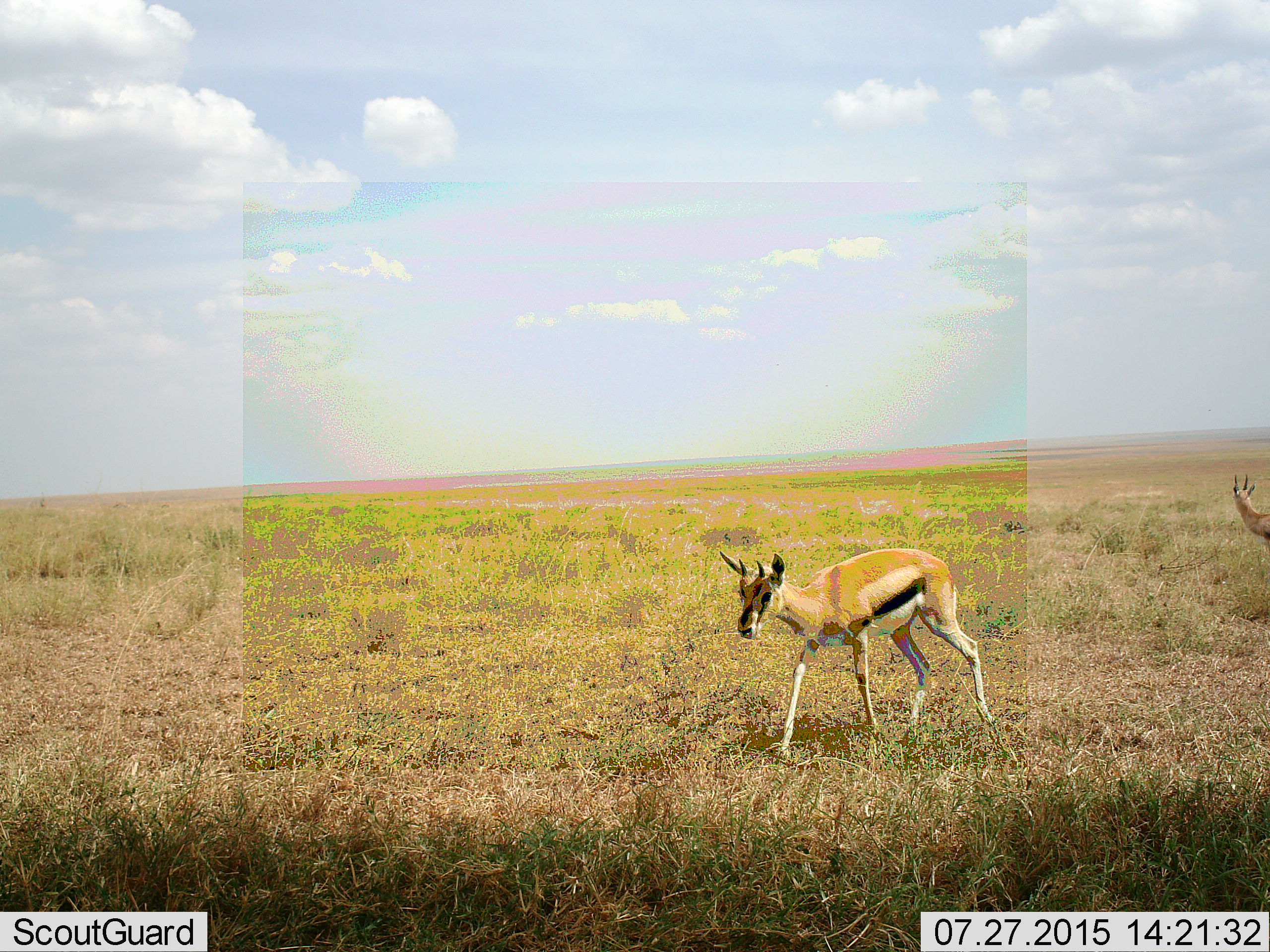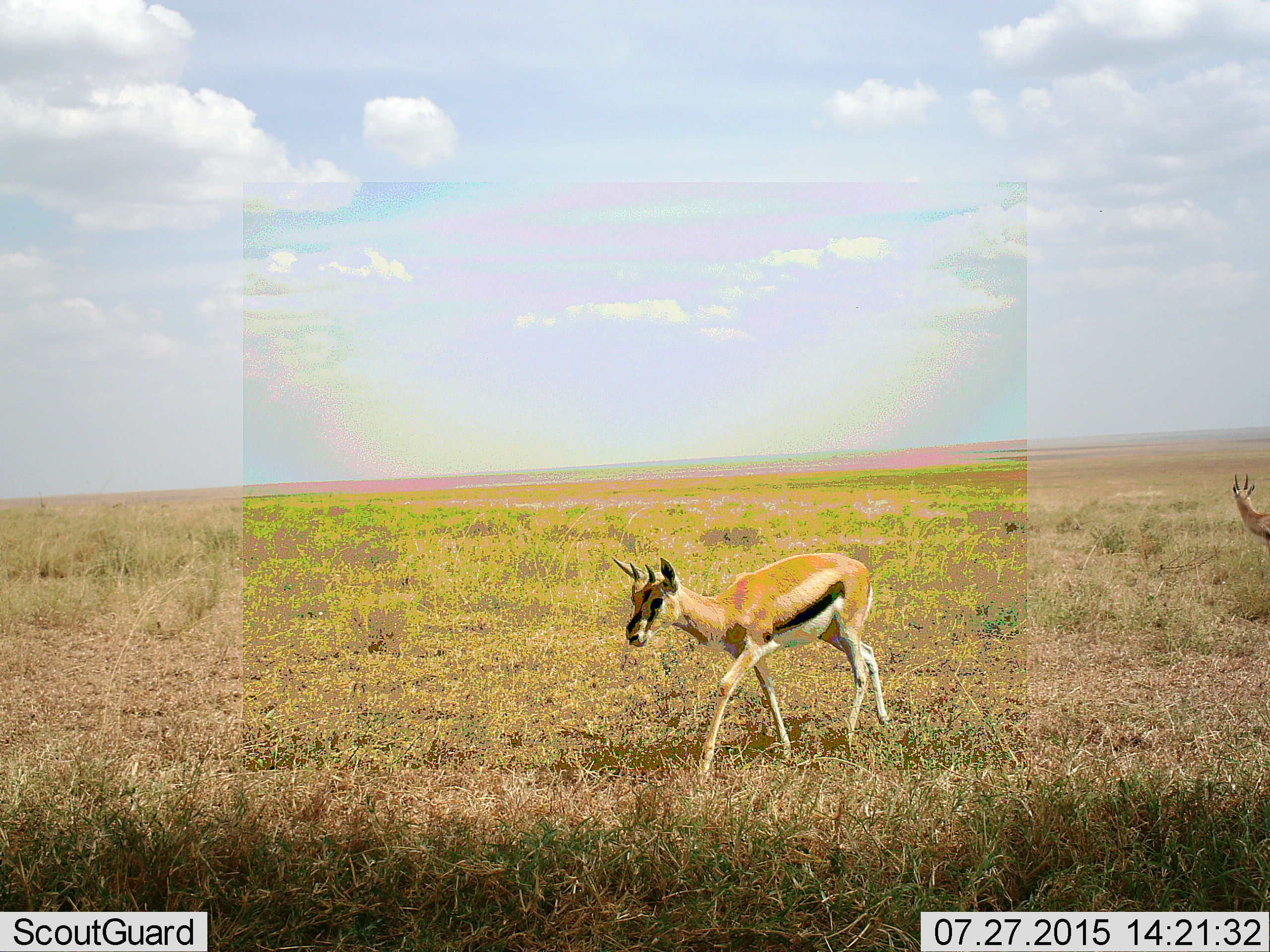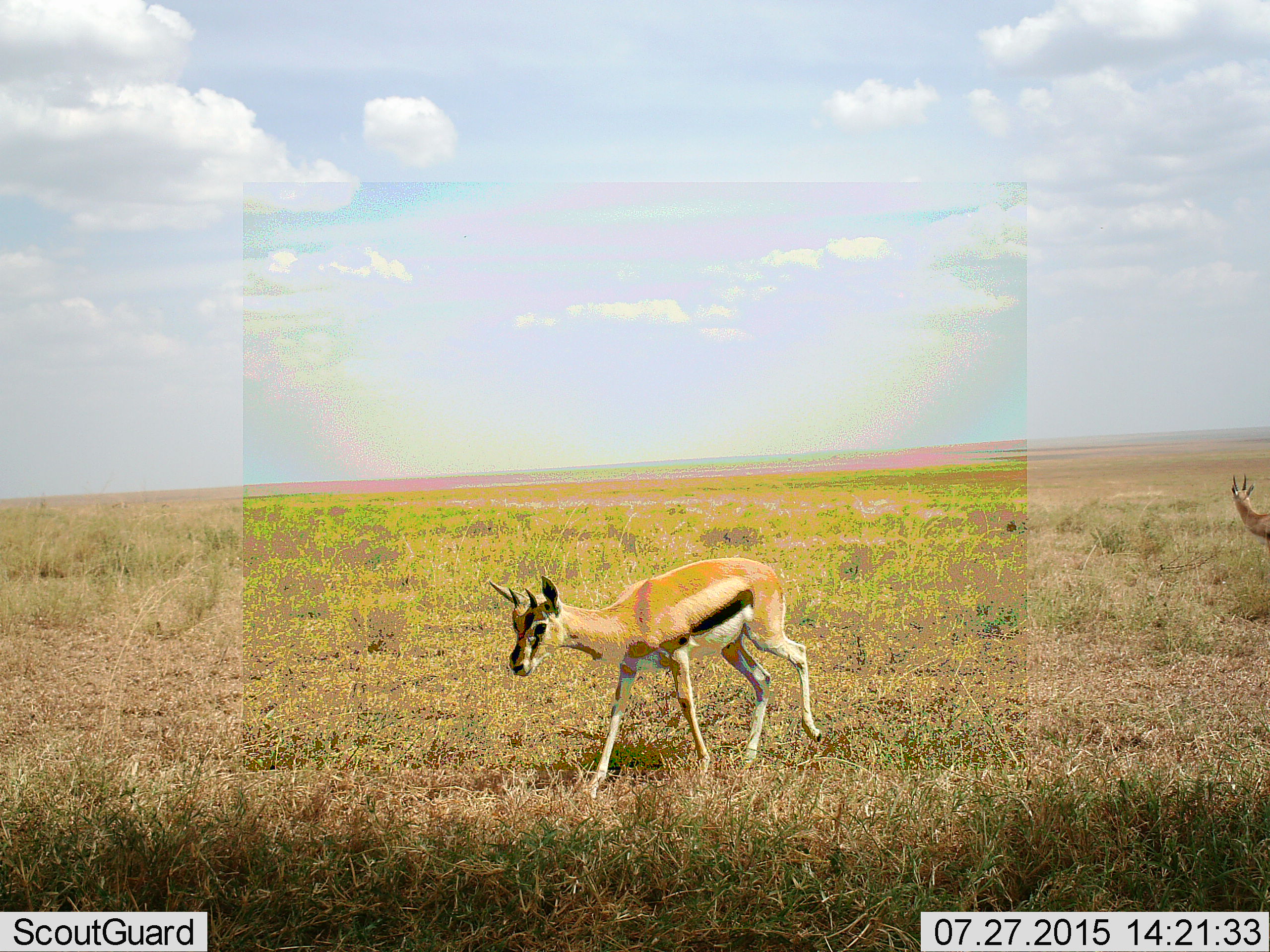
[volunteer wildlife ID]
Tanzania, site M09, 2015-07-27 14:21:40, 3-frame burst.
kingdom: Animalia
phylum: Chordata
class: Mammalia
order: Artiodactyla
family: Bovidae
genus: Eudorcas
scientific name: Eudorcas thomsonii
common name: thomson's gazelle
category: gazellethomsons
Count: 2.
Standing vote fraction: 80%.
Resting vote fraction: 0%.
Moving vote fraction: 100%.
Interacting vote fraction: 0%.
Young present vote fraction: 0%.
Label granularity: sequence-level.